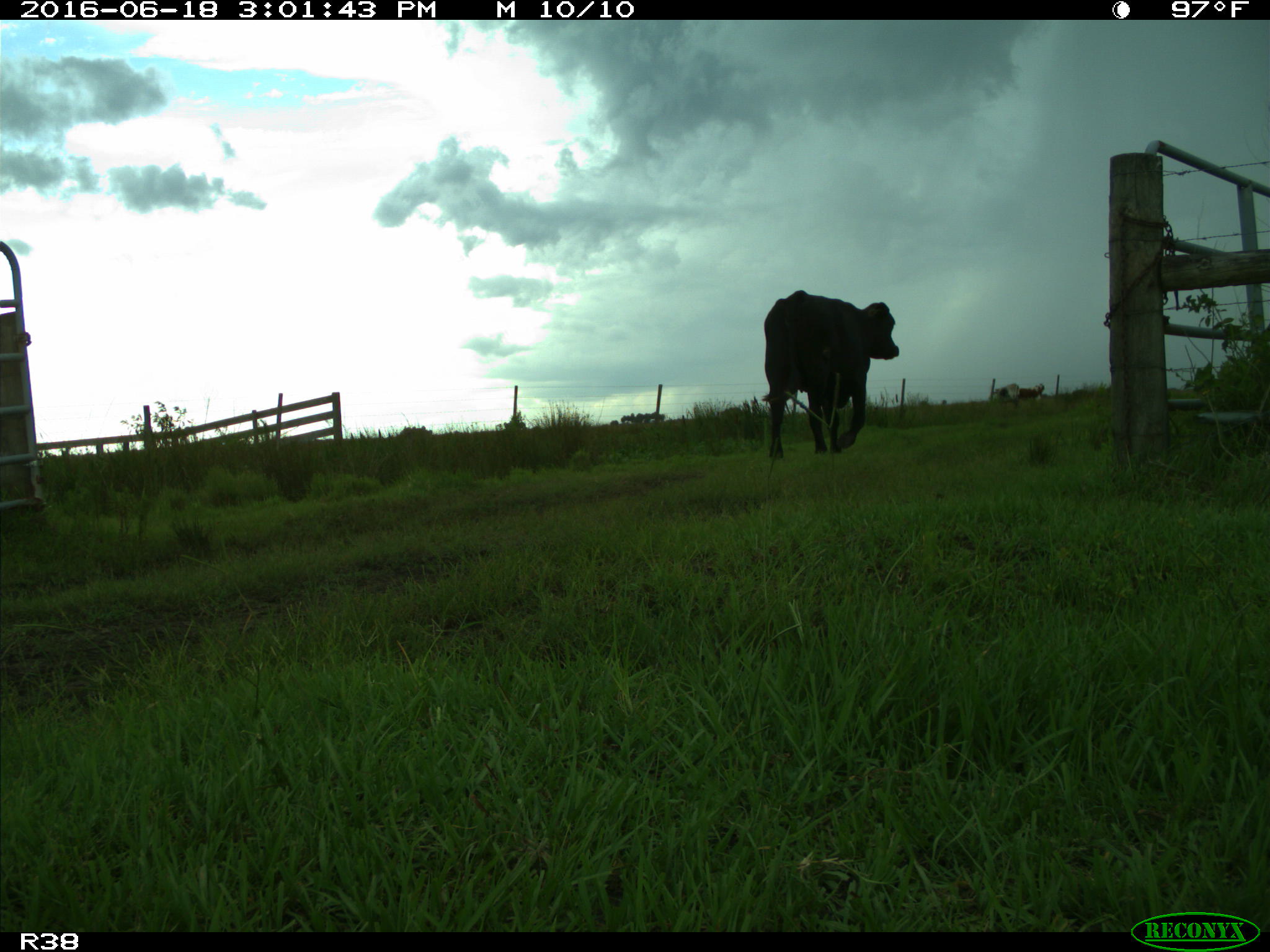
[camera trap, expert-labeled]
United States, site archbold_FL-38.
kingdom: Animalia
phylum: Chordata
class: Mammalia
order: Artiodactyla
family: Bovidae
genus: Bos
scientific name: Bos taurus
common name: domestic cow